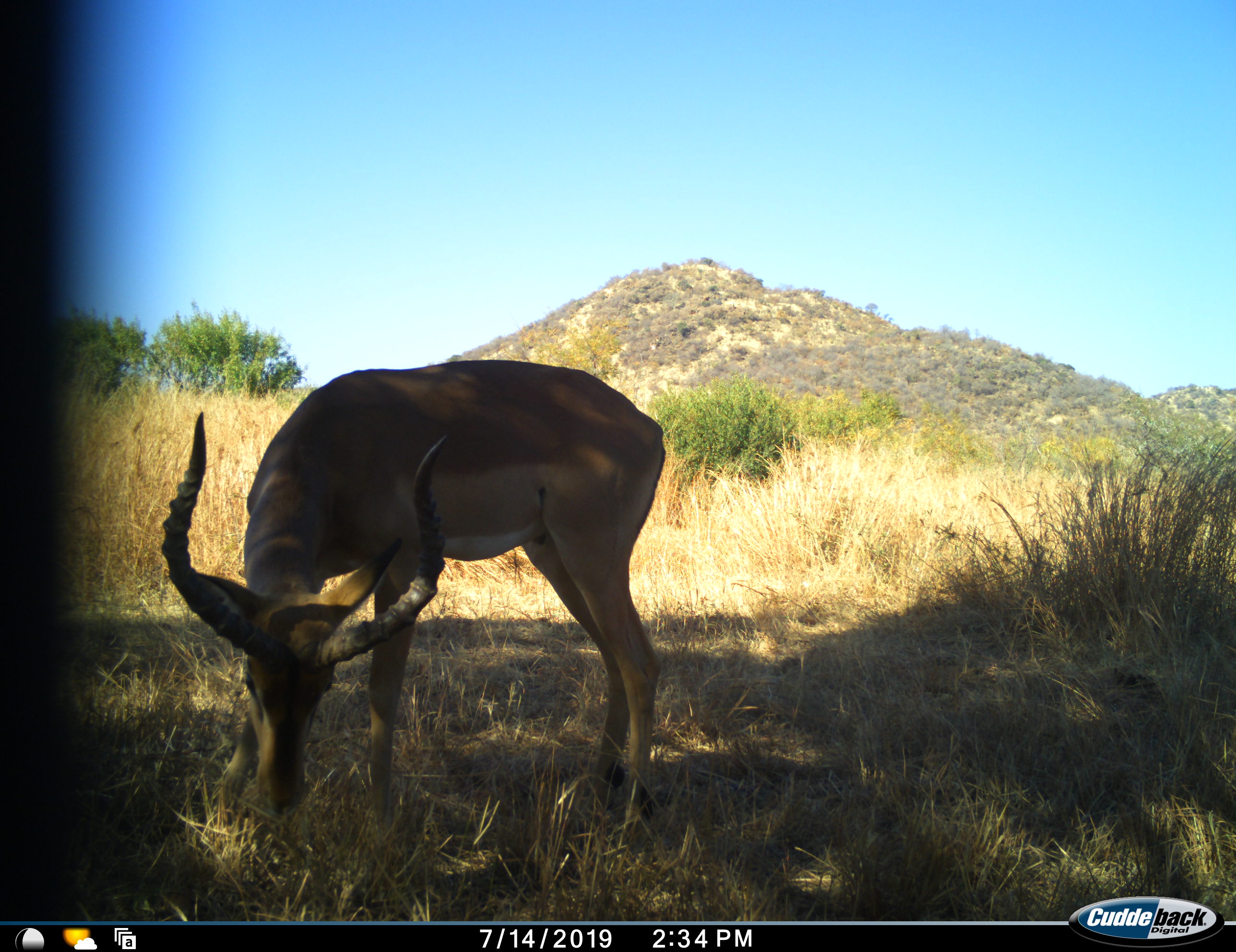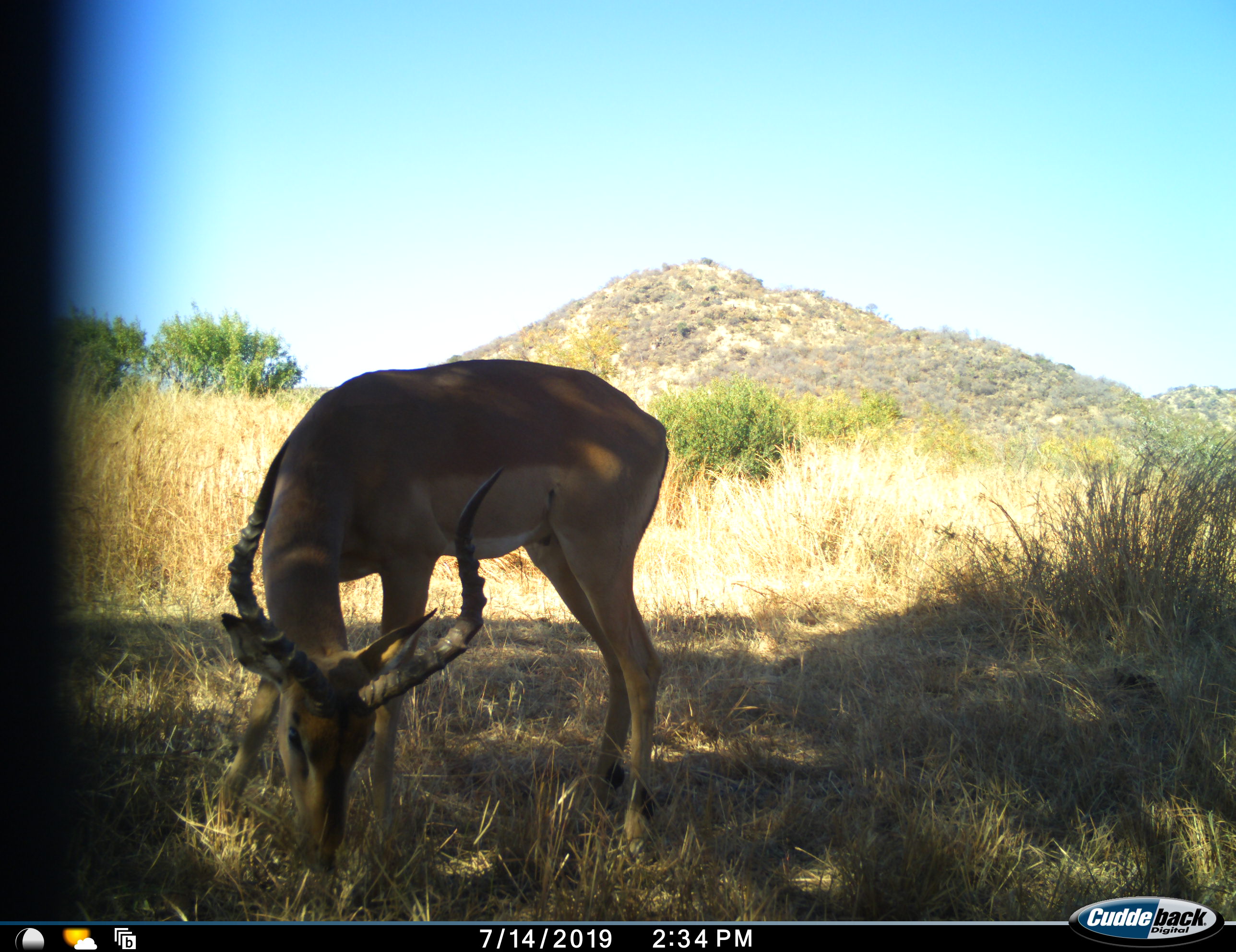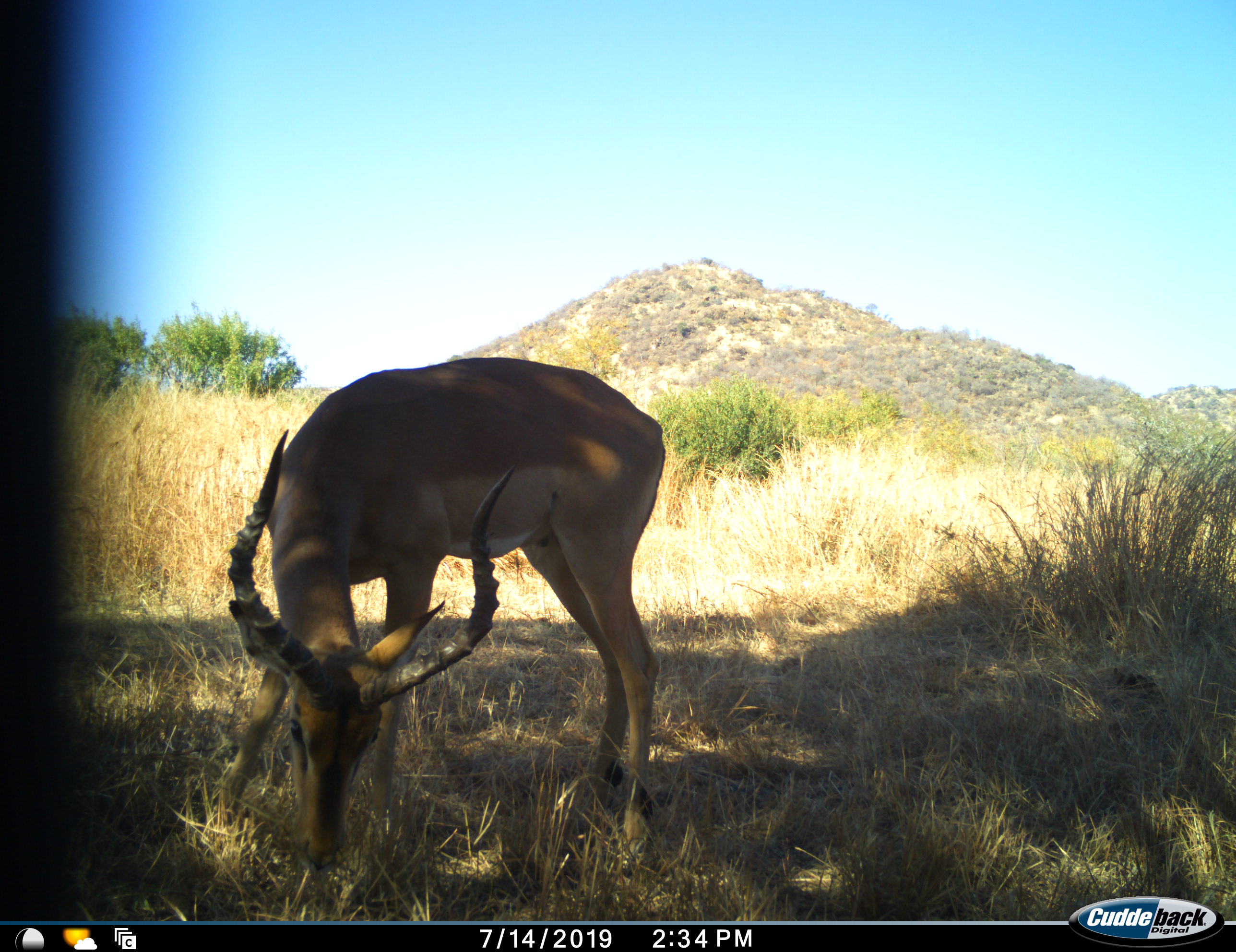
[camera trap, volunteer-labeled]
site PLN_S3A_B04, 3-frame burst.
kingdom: Animalia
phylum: Chordata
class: Mammalia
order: Artiodactyla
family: Bovidae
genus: Aepyceros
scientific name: Aepyceros melampus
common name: impala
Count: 1.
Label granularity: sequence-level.